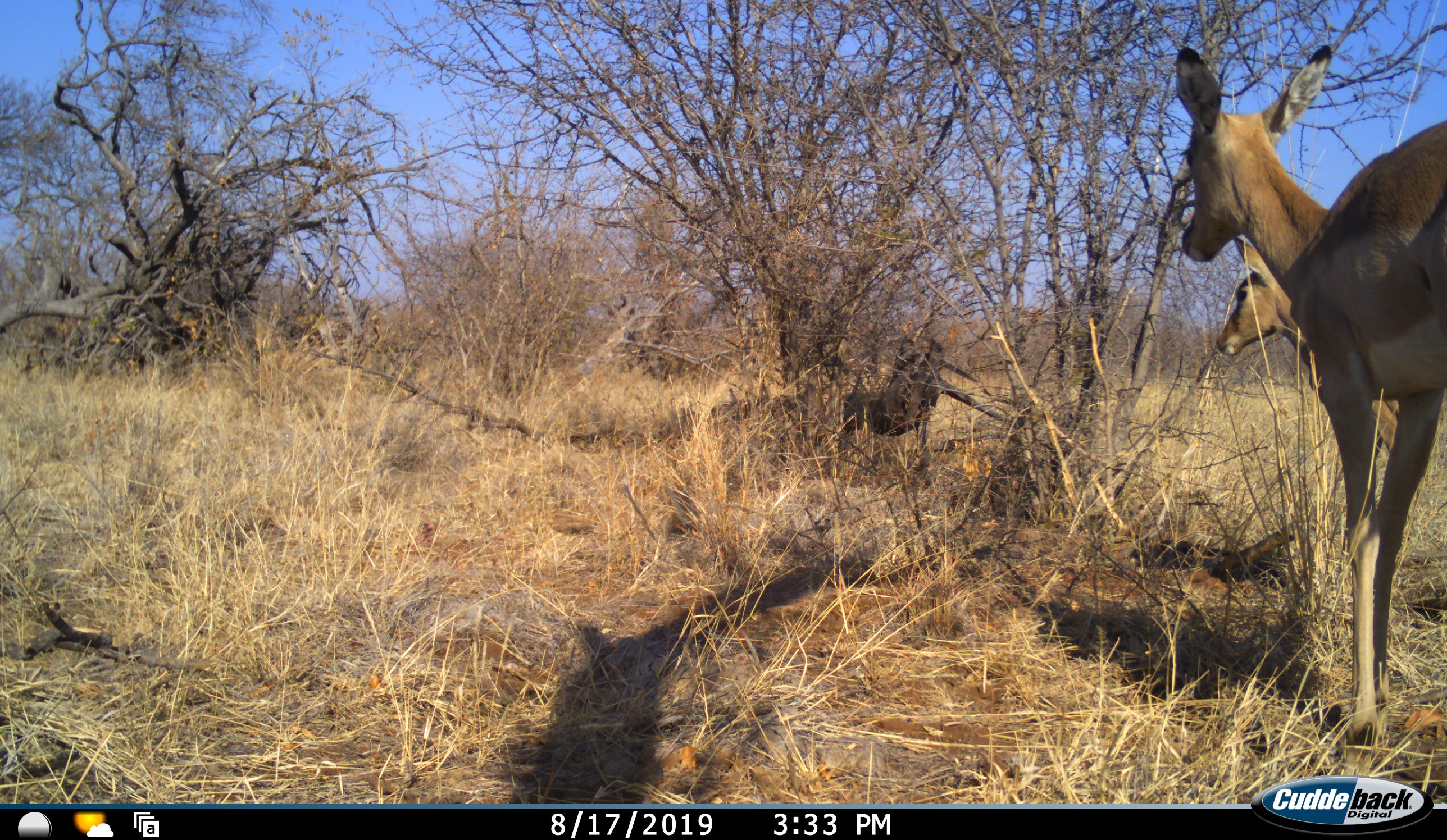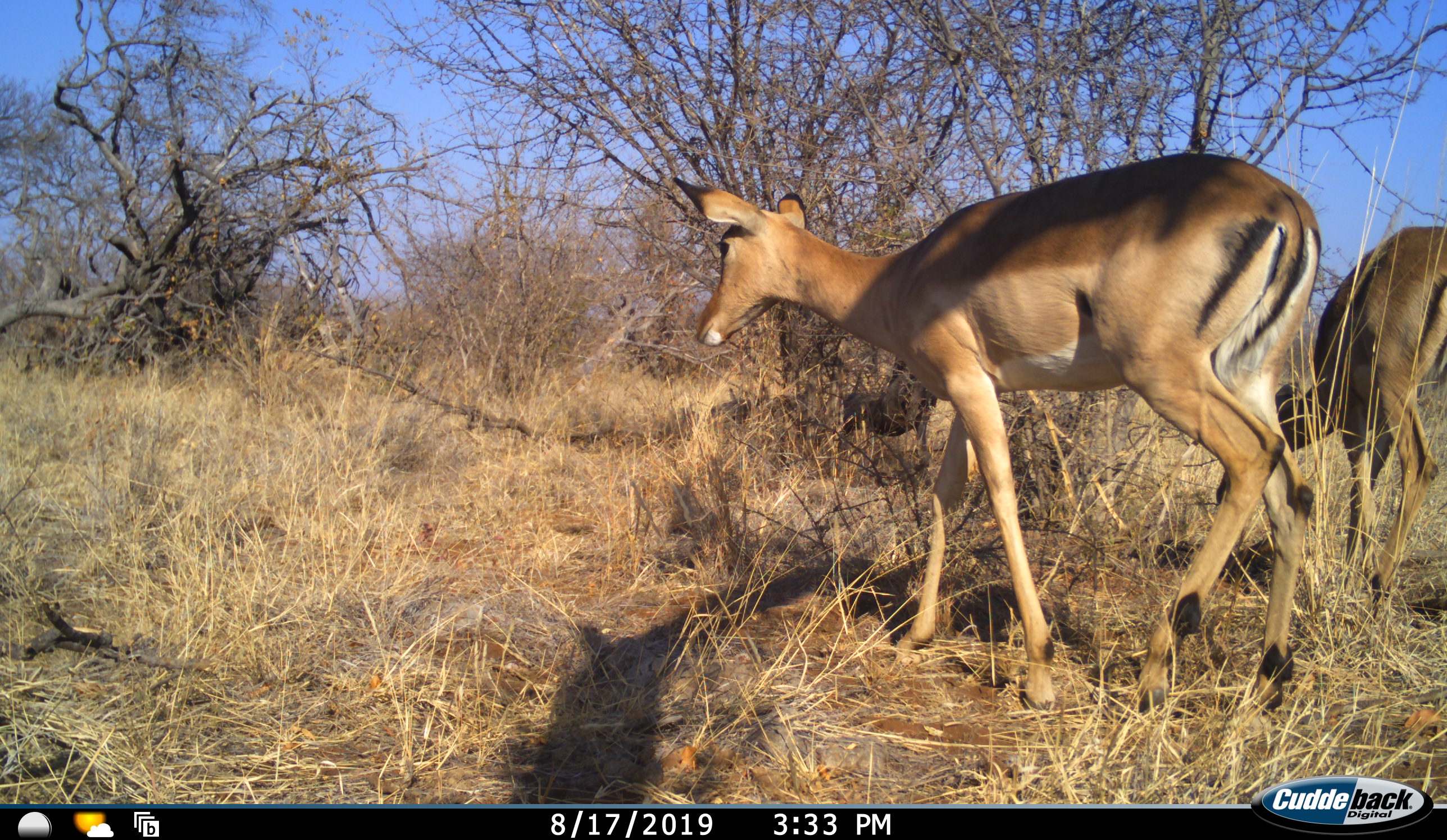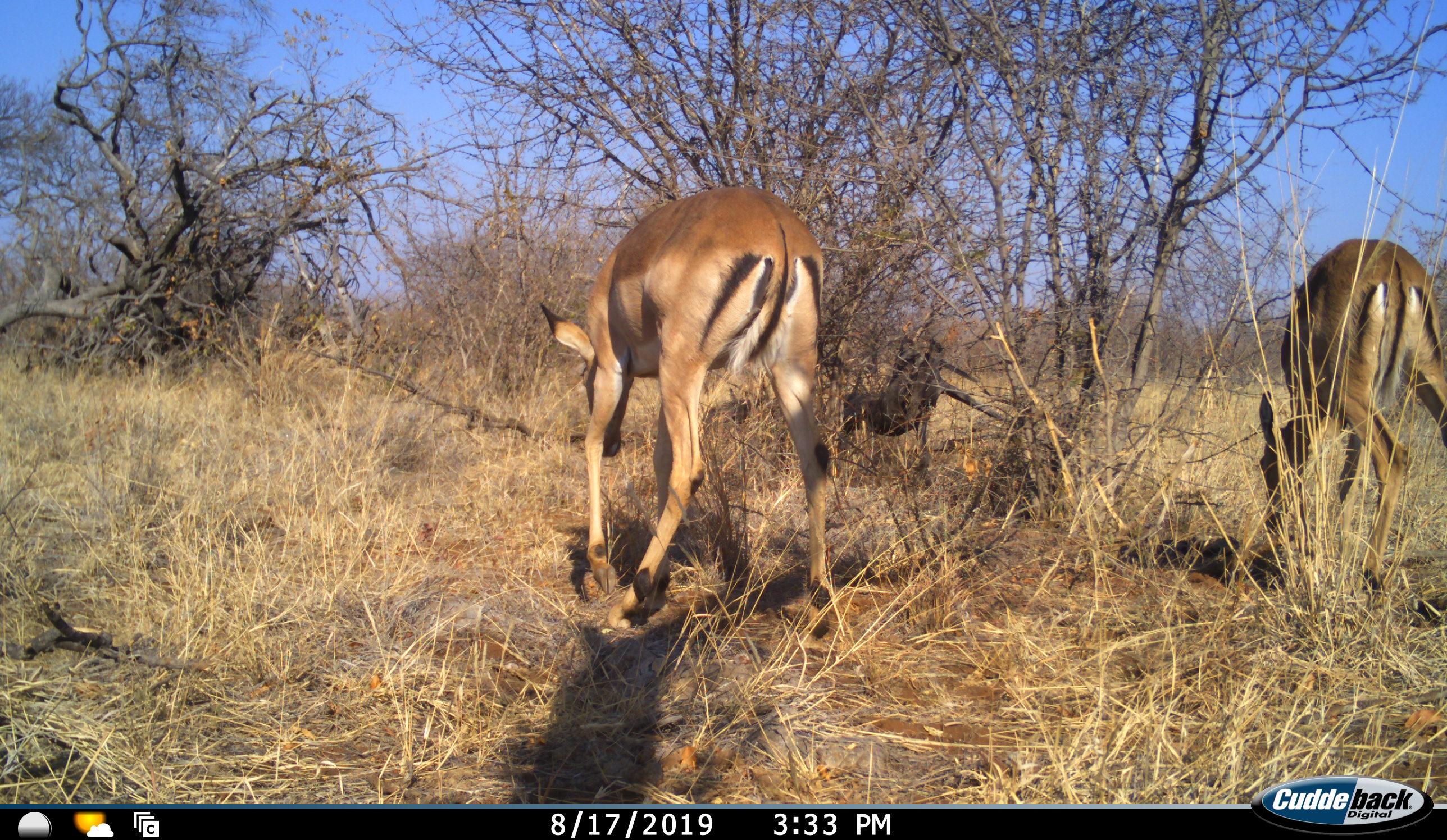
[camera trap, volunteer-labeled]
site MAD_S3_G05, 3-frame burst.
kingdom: Animalia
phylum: Chordata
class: Mammalia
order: Artiodactyla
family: Bovidae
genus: Aepyceros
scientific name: Aepyceros melampus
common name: impala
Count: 2.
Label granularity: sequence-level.